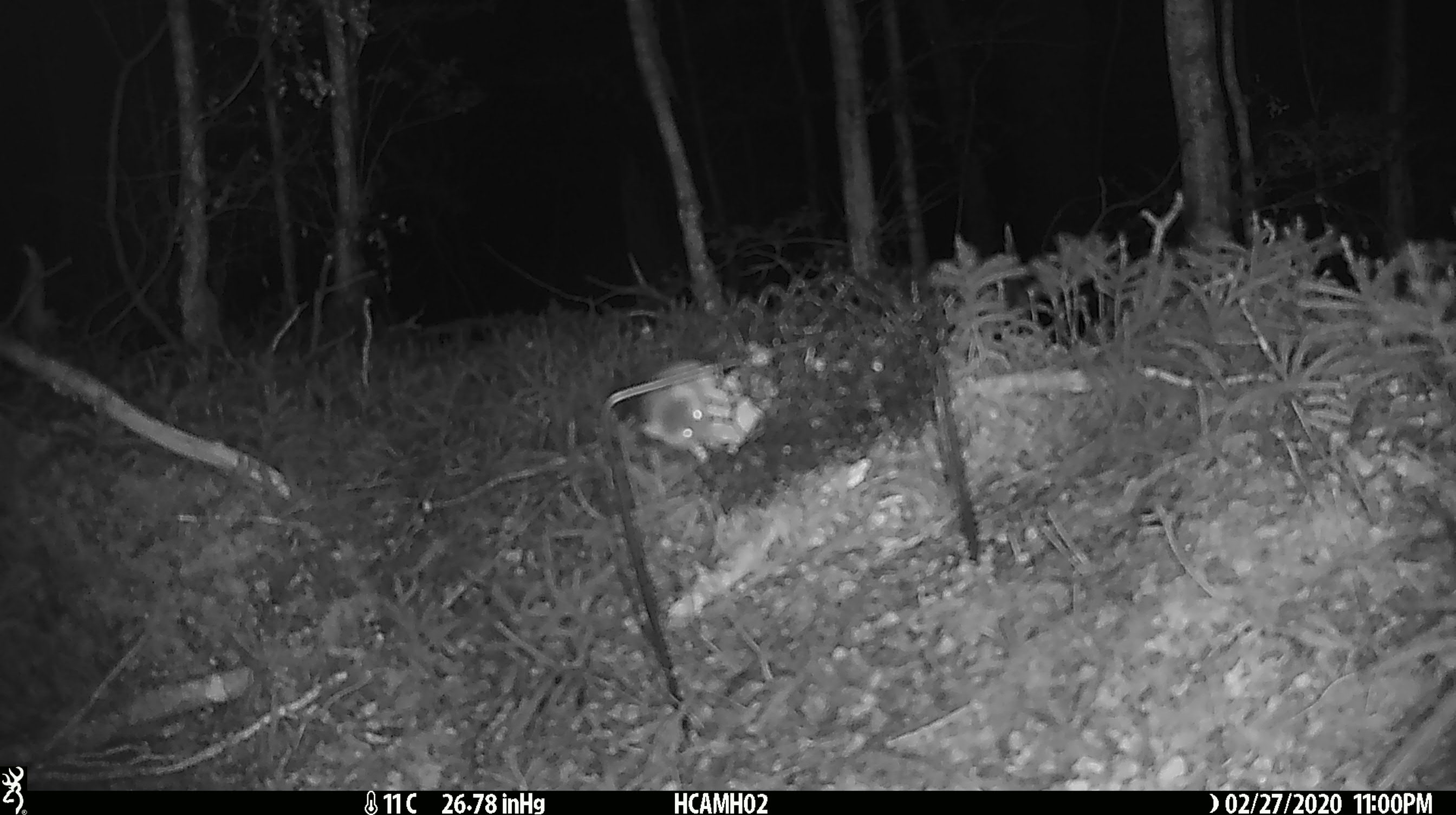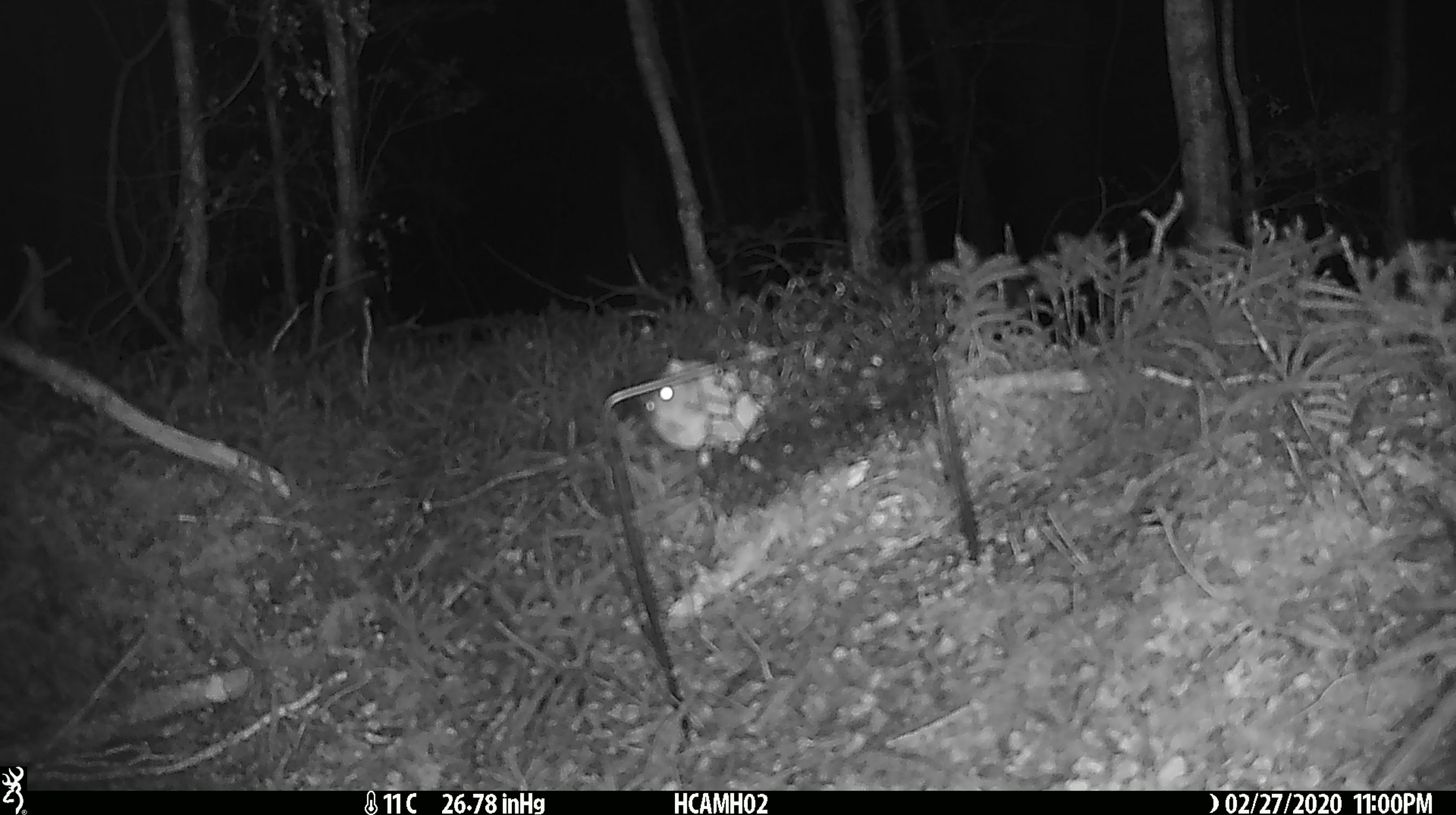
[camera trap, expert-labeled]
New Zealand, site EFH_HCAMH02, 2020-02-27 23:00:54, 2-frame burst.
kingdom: Animalia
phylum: Chordata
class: Mammalia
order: Rodentia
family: Muridae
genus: Mus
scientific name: Mus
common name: mouse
Mouse (Mus).